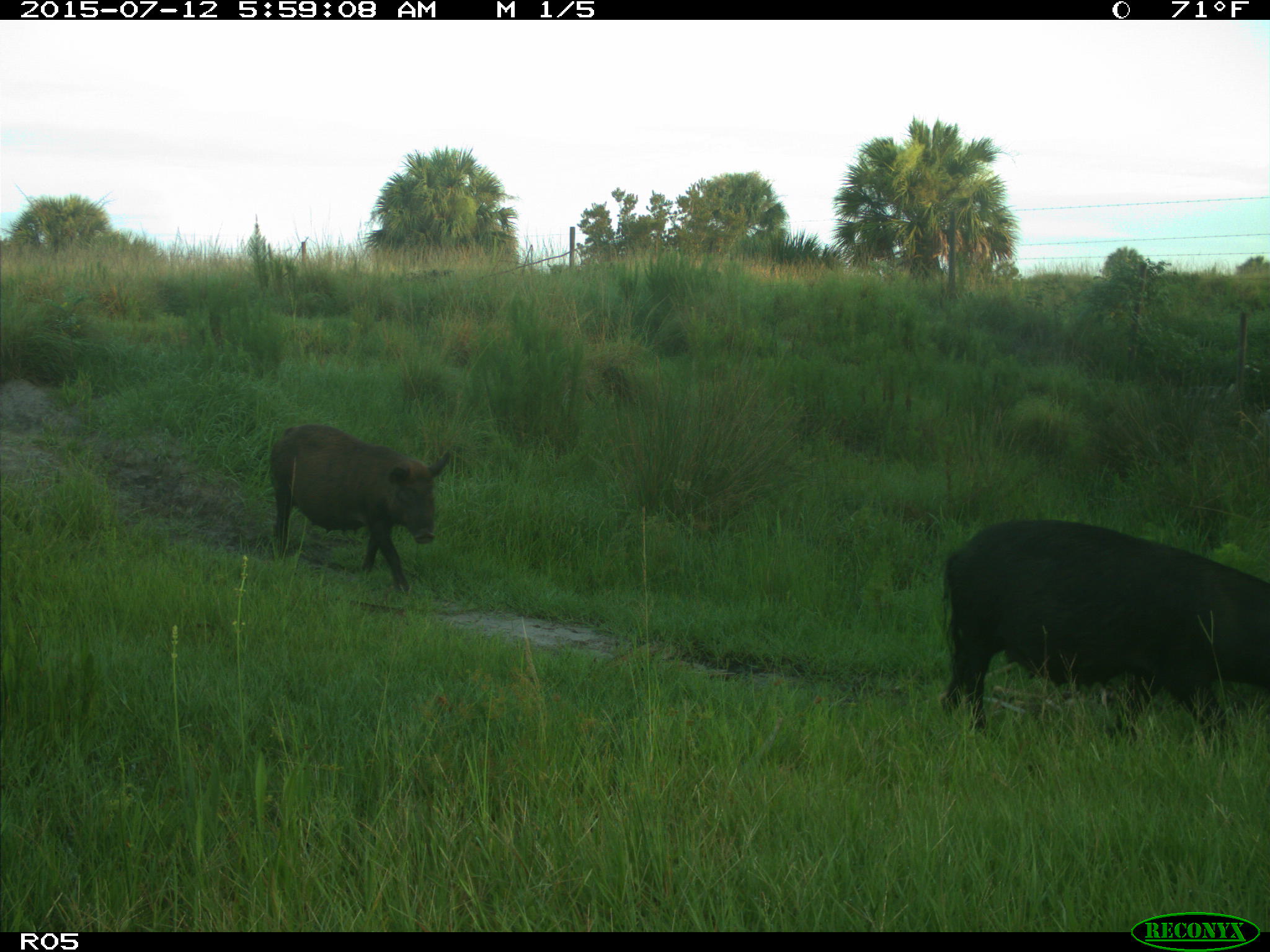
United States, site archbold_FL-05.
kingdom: Animalia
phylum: Chordata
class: Mammalia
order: Artiodactyla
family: Suidae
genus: Sus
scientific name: Sus scrofa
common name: wild boar